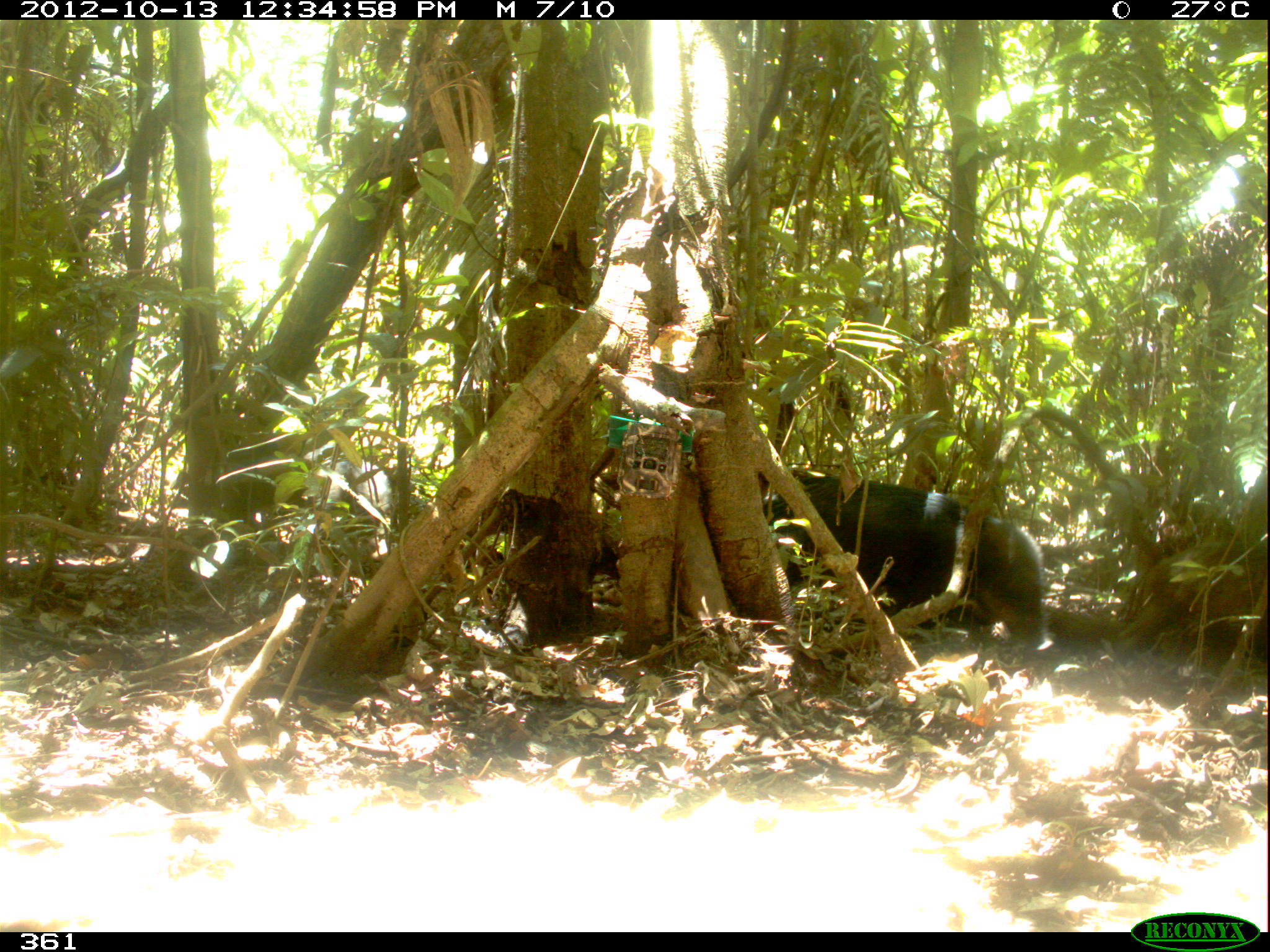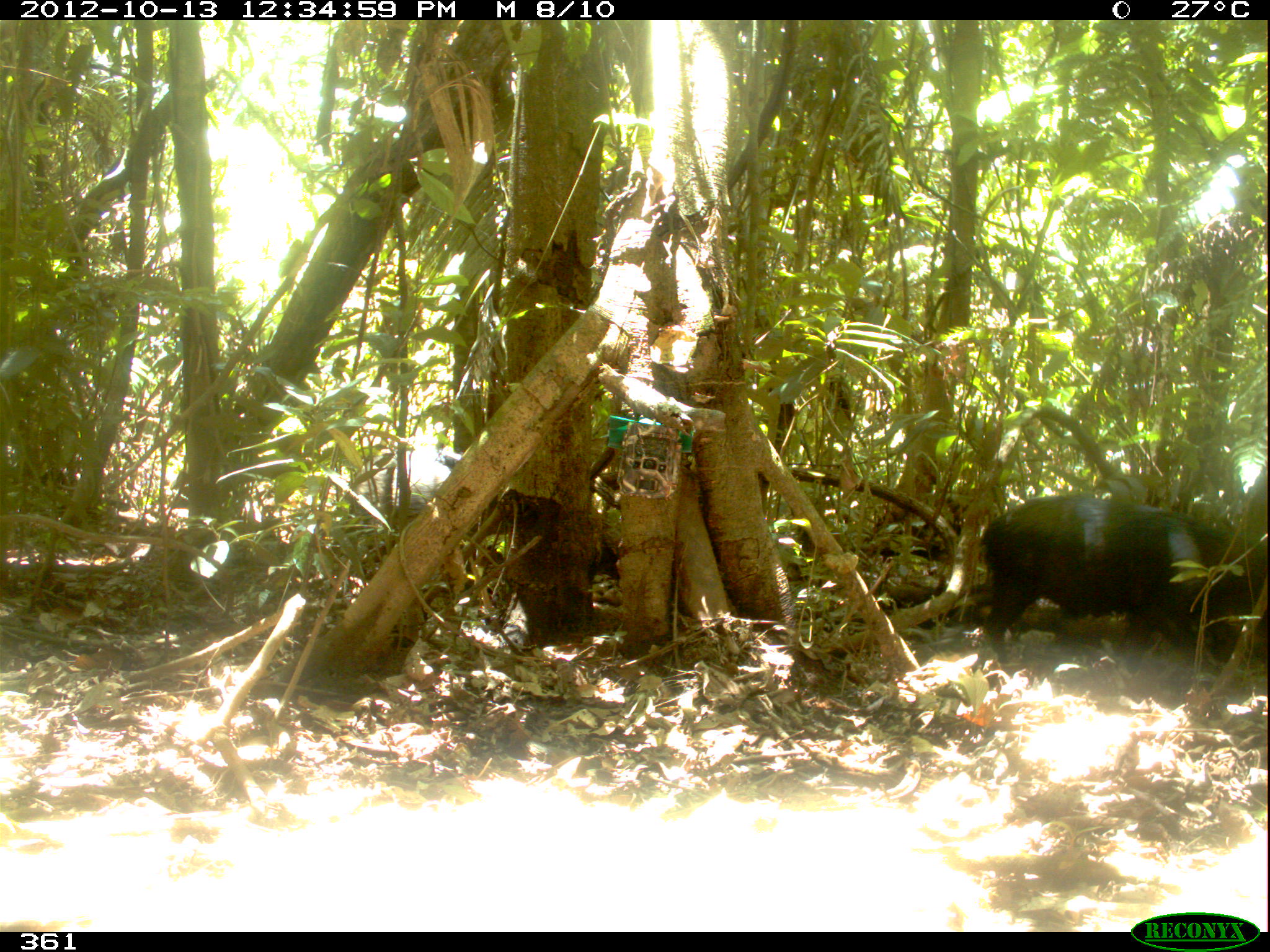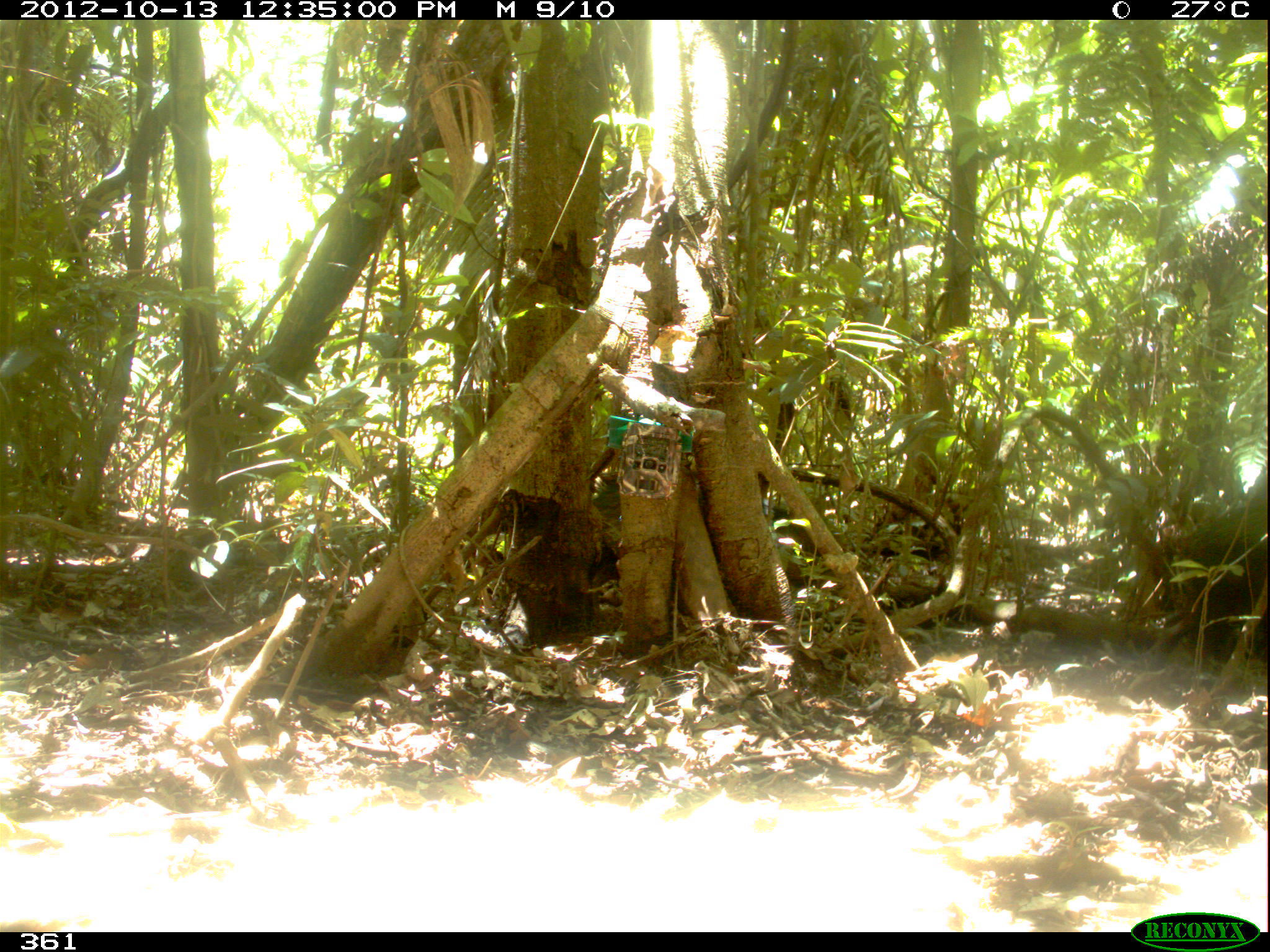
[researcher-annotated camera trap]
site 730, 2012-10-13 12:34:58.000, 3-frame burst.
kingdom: Animalia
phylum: Chordata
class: Mammalia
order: Artiodactyla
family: Tayassuidae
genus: Tayassu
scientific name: Tayassu pecari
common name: white-lipped peccary